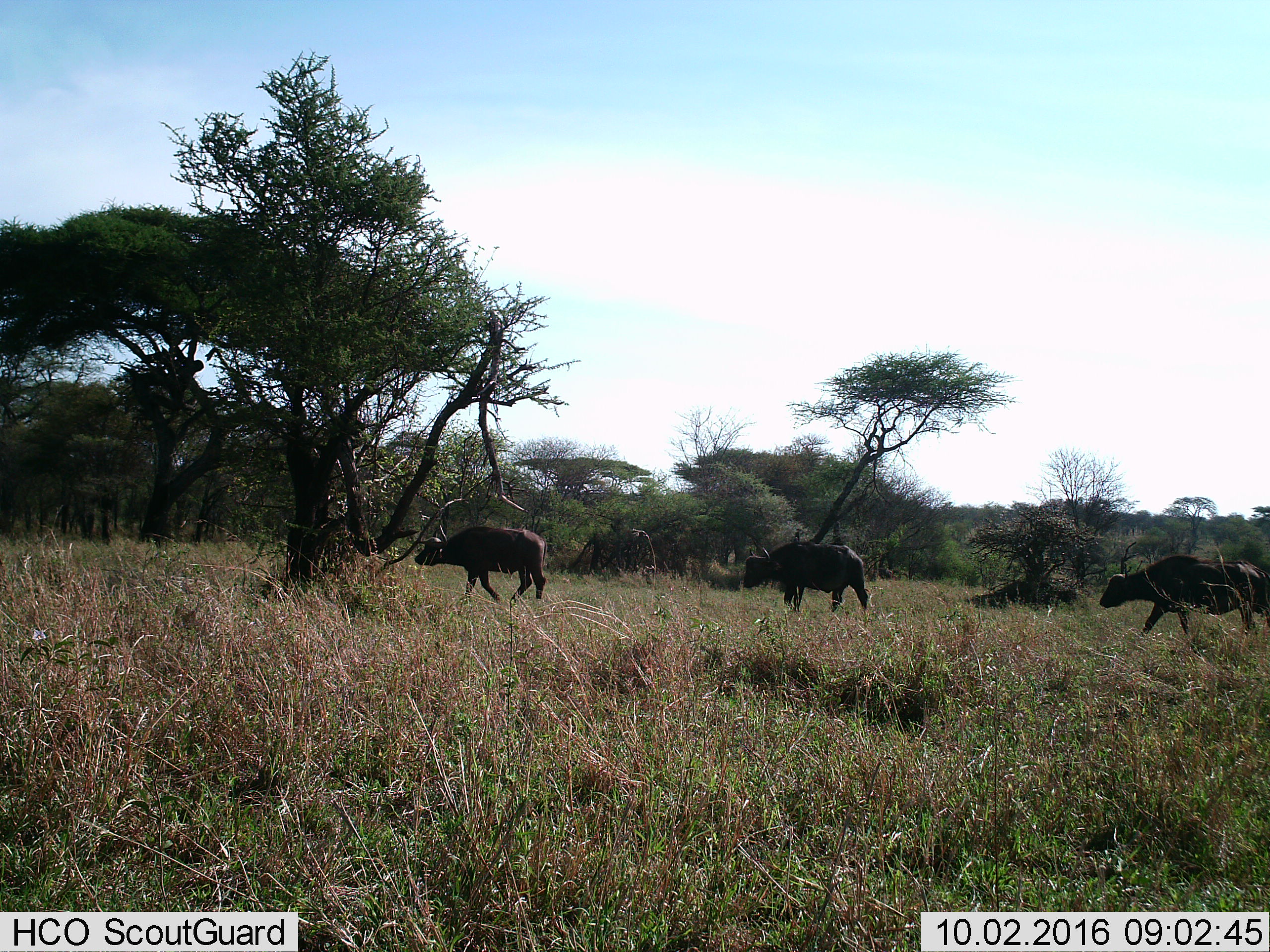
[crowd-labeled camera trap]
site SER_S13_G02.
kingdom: Animalia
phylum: Chordata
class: Mammalia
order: Artiodactyla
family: Bovidae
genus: Syncerus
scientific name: Syncerus caffer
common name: african buffalo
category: buffalo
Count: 3.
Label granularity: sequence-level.